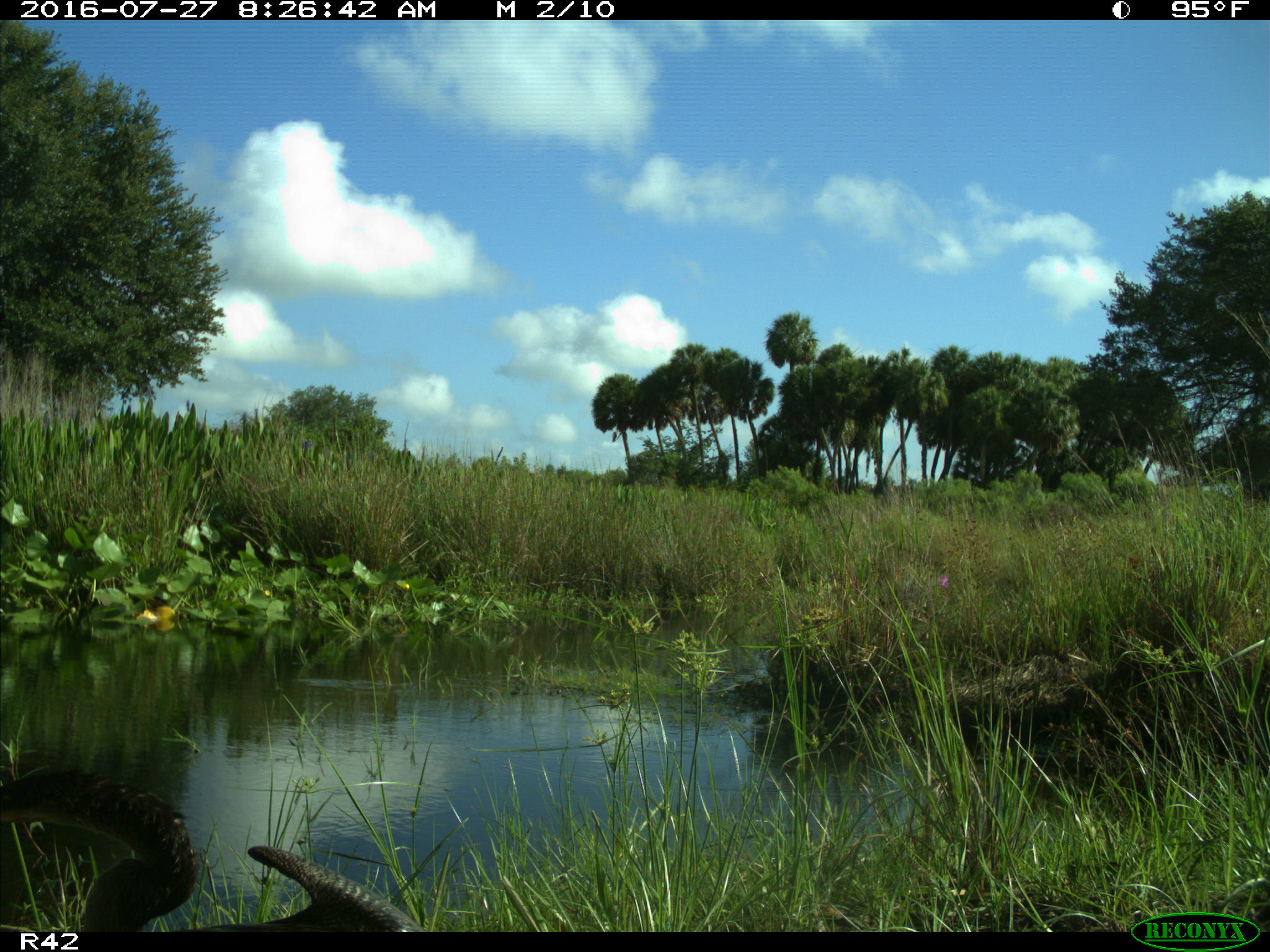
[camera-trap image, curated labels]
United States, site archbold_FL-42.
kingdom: Animalia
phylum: Chordata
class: Aves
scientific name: Aves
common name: birds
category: unidentified bird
Unidentified bird (birds) (Aves).